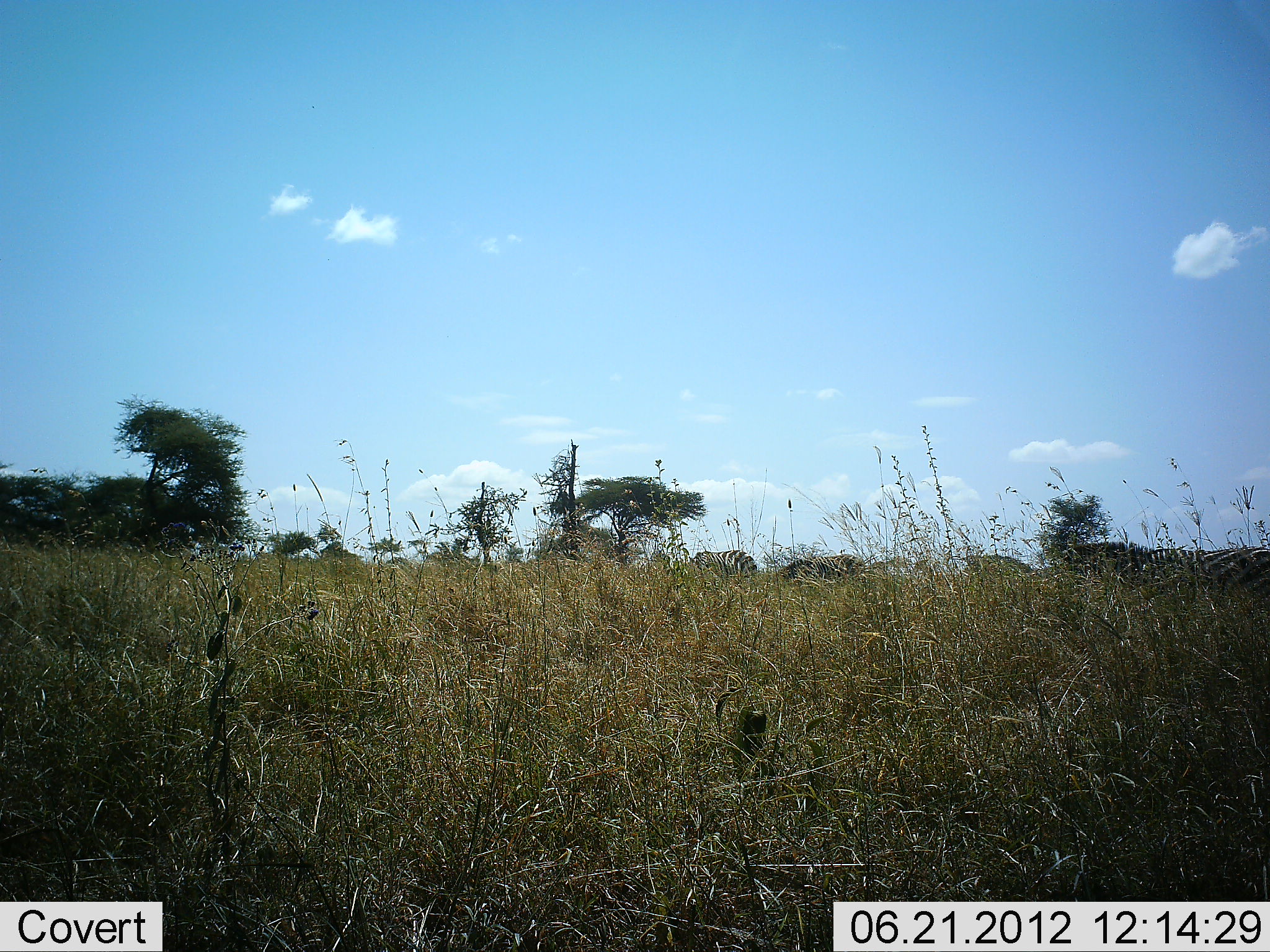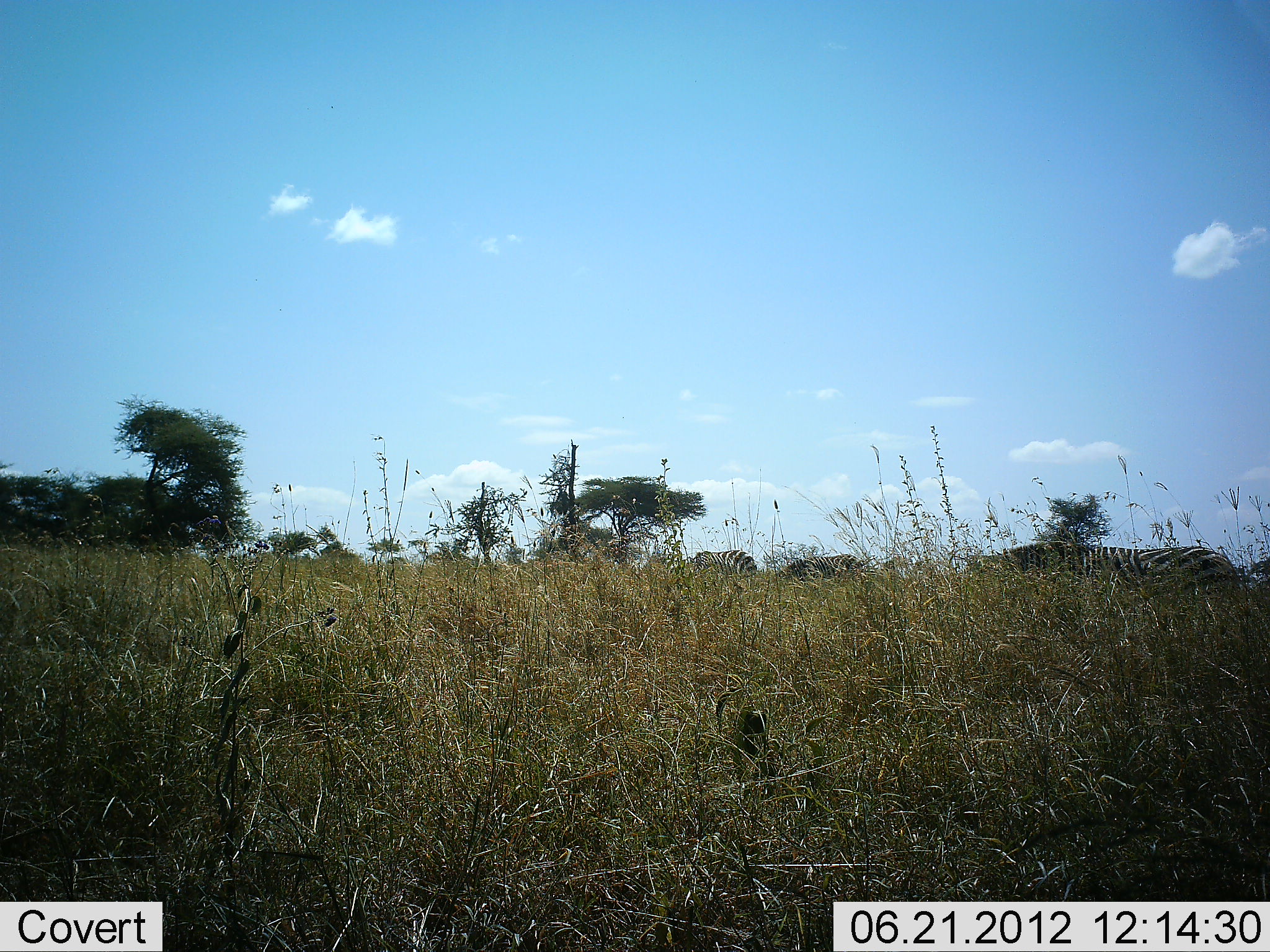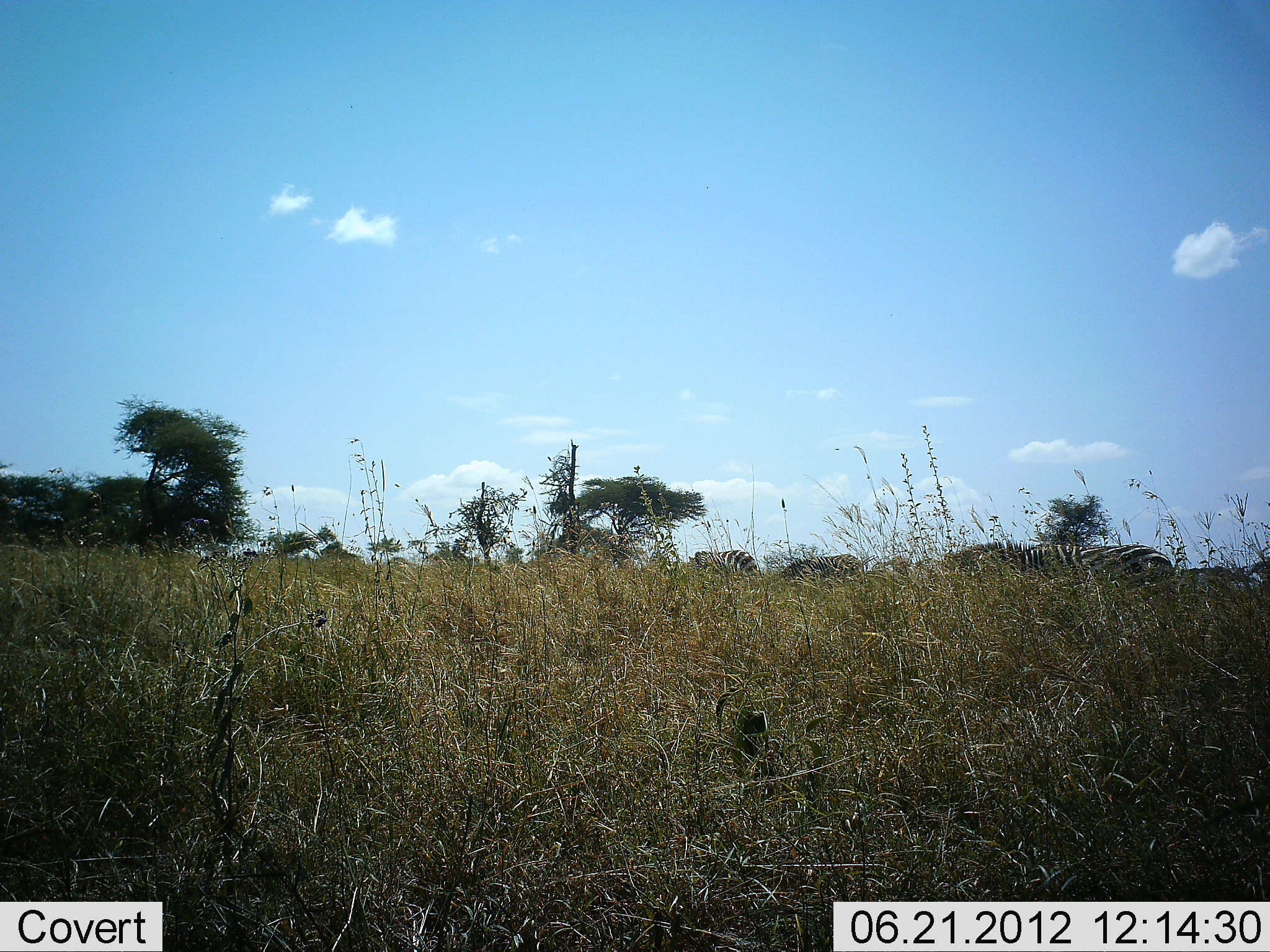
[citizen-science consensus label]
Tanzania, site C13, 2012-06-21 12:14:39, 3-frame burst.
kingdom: Animalia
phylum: Chordata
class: Mammalia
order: Perissodactyla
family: Equidae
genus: Equus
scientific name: Equus quagga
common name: plains zebra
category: zebra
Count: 3.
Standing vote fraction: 30%.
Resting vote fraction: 0%.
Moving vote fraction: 80%.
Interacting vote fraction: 0%.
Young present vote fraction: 0%.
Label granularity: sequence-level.